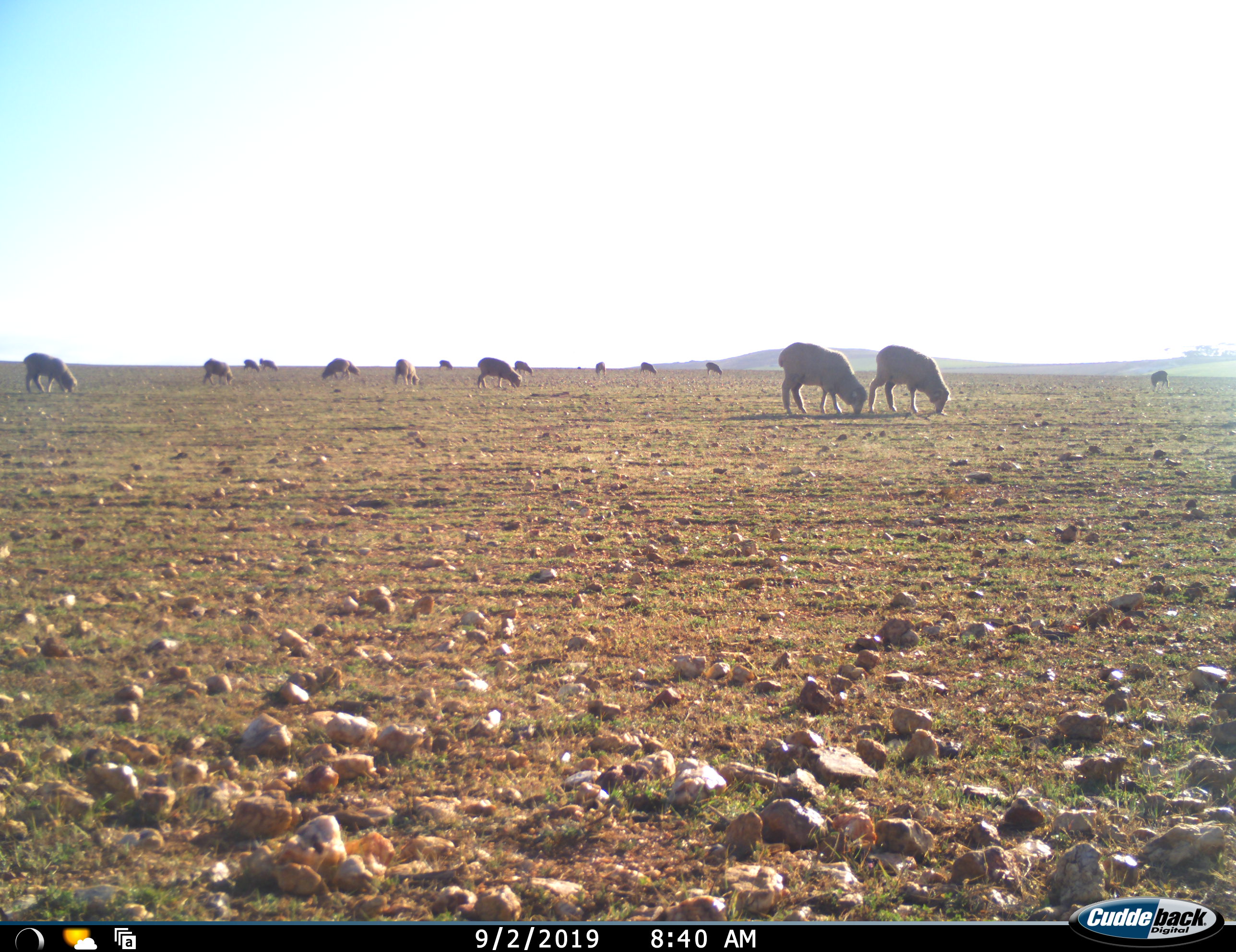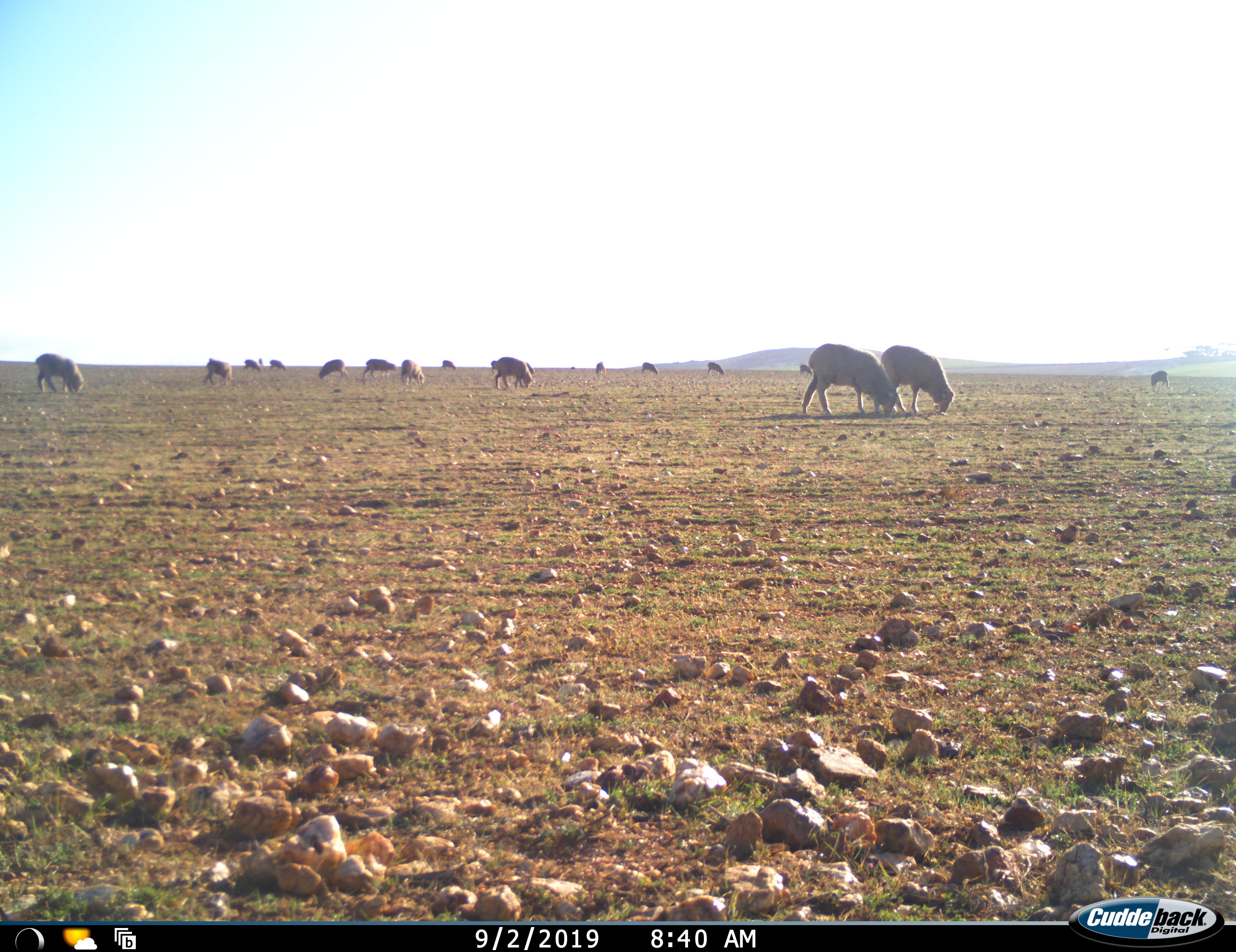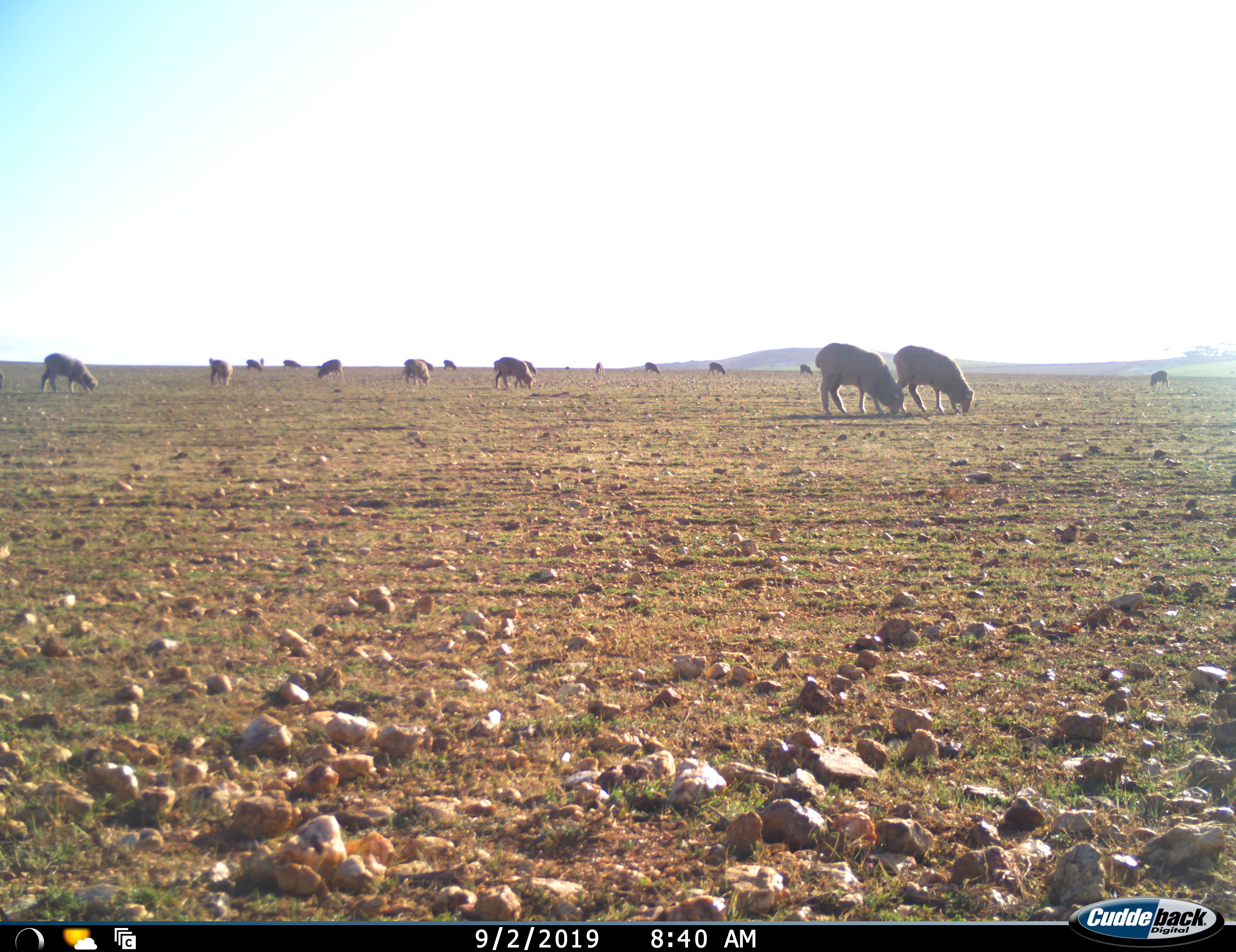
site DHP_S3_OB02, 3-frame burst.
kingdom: Animalia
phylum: Chordata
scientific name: Vertebrata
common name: domestic animal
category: domesticanimal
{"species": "domesticanimal (domestic animal) (Vertebrata)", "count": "11-50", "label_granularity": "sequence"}